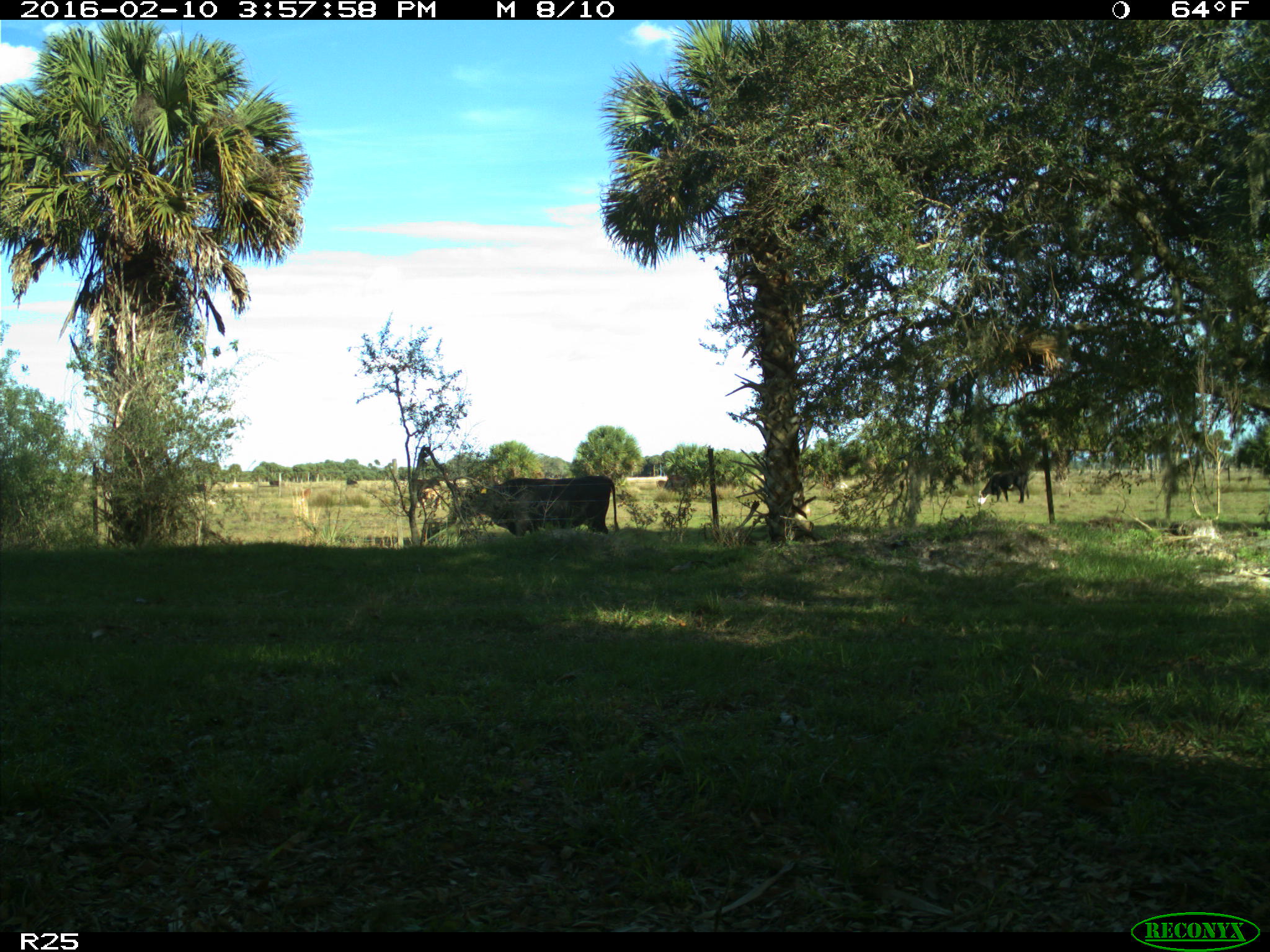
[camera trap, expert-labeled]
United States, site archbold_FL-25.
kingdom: Animalia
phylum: Chordata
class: Mammalia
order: Artiodactyla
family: Bovidae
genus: Bos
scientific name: Bos taurus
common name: domestic cow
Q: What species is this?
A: Bos taurus (domestic cow).